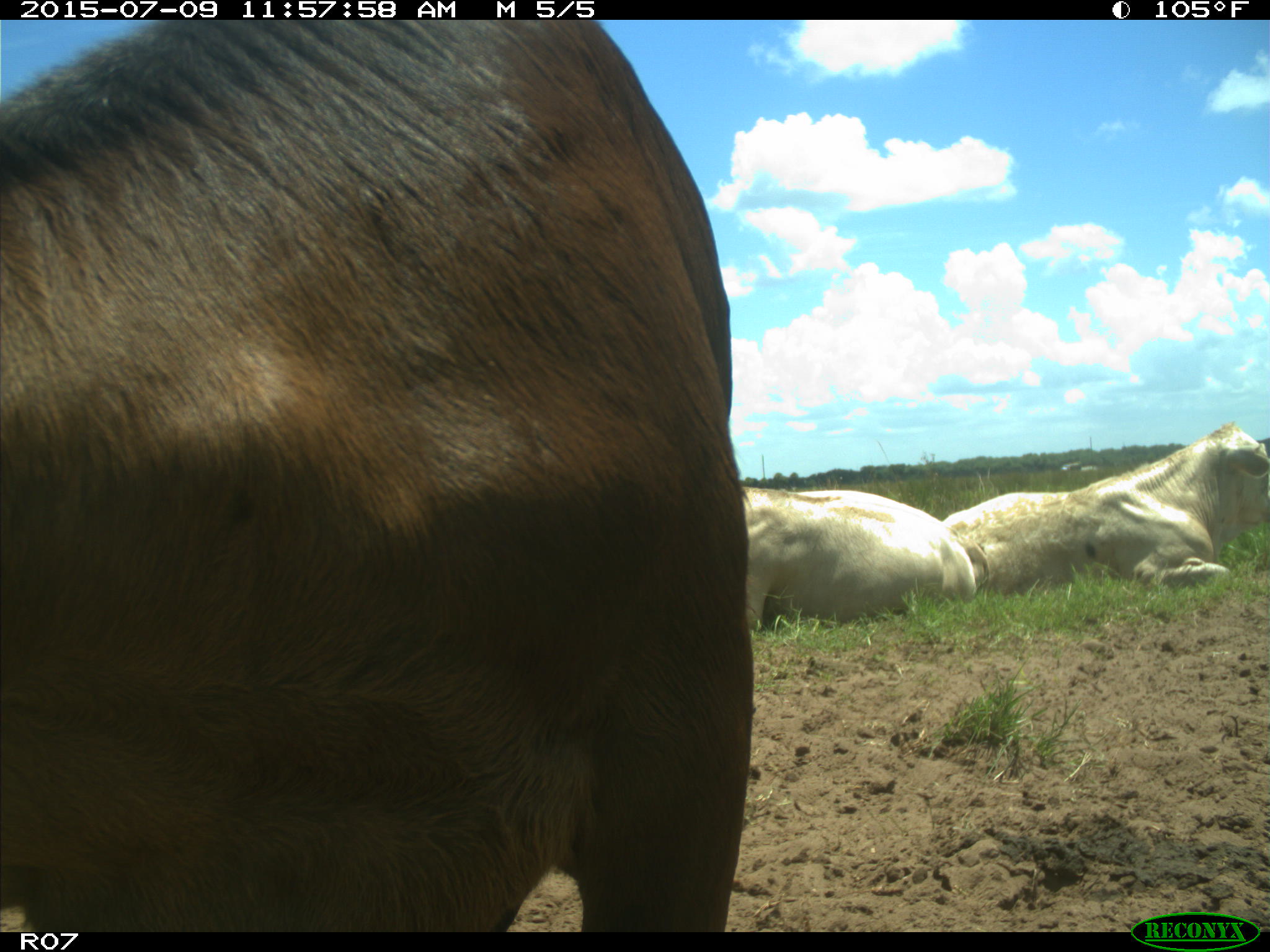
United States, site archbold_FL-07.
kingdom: Animalia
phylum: Chordata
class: Mammalia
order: Artiodactyla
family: Bovidae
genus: Bos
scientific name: Bos taurus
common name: domestic cow